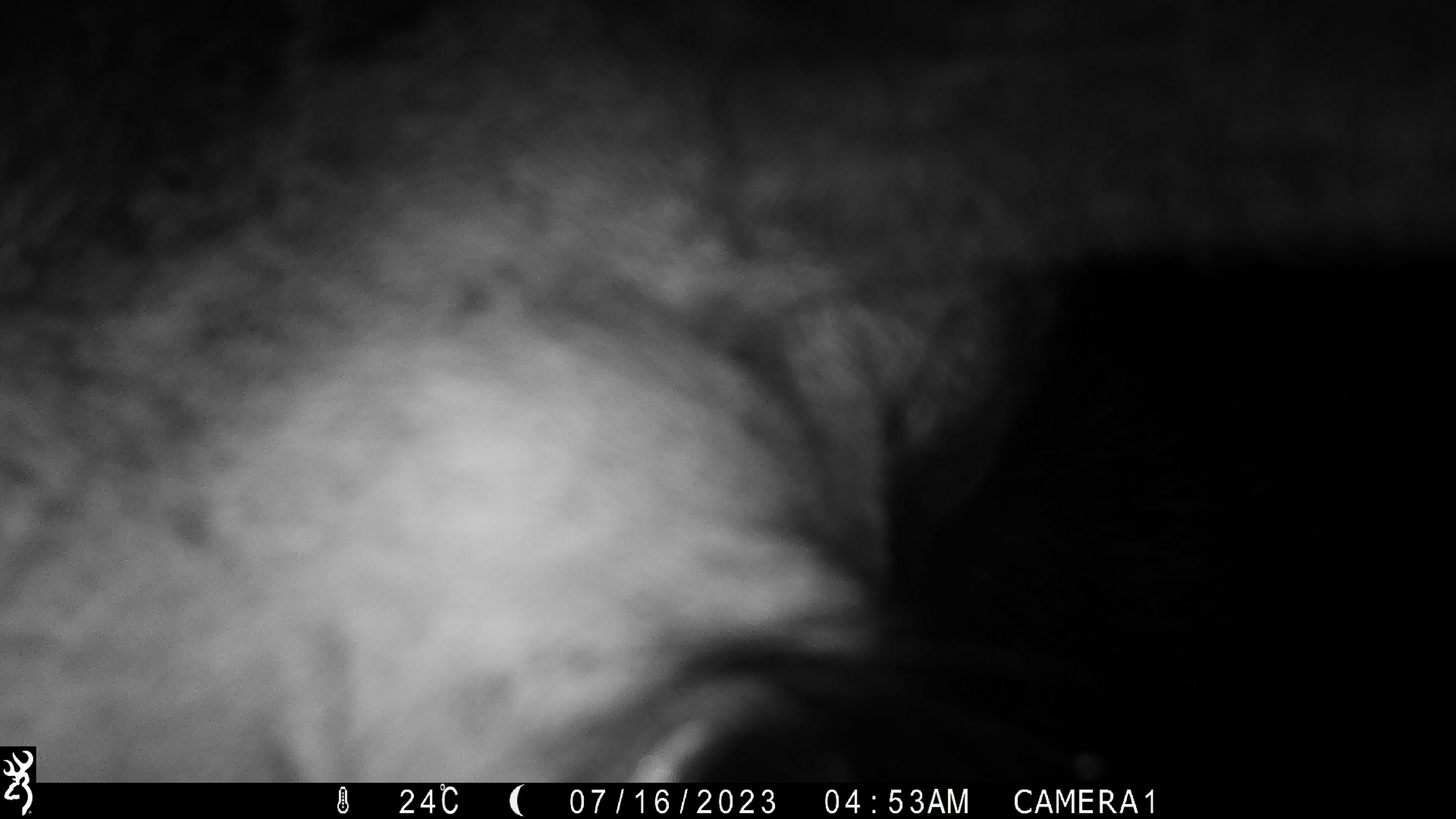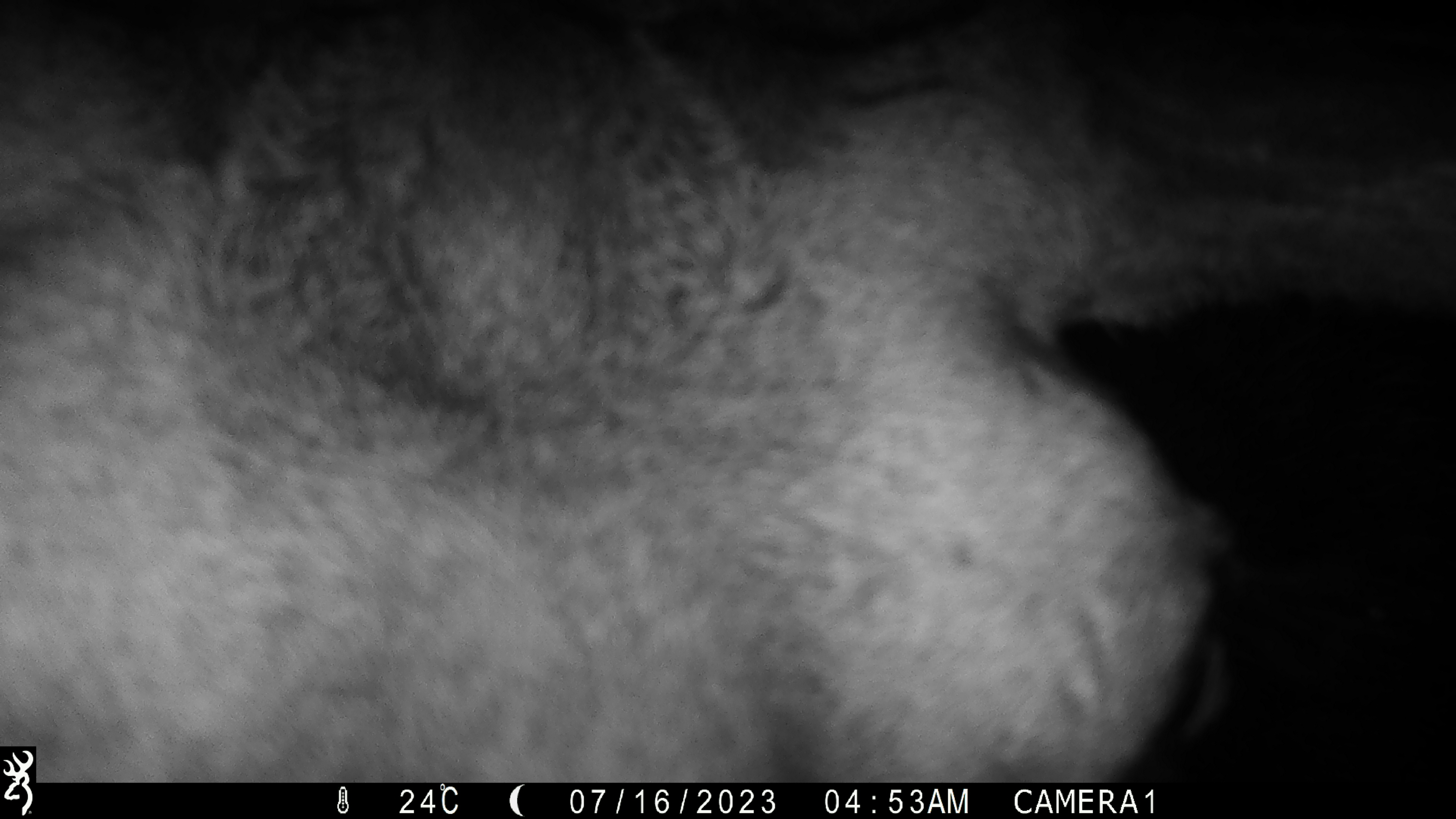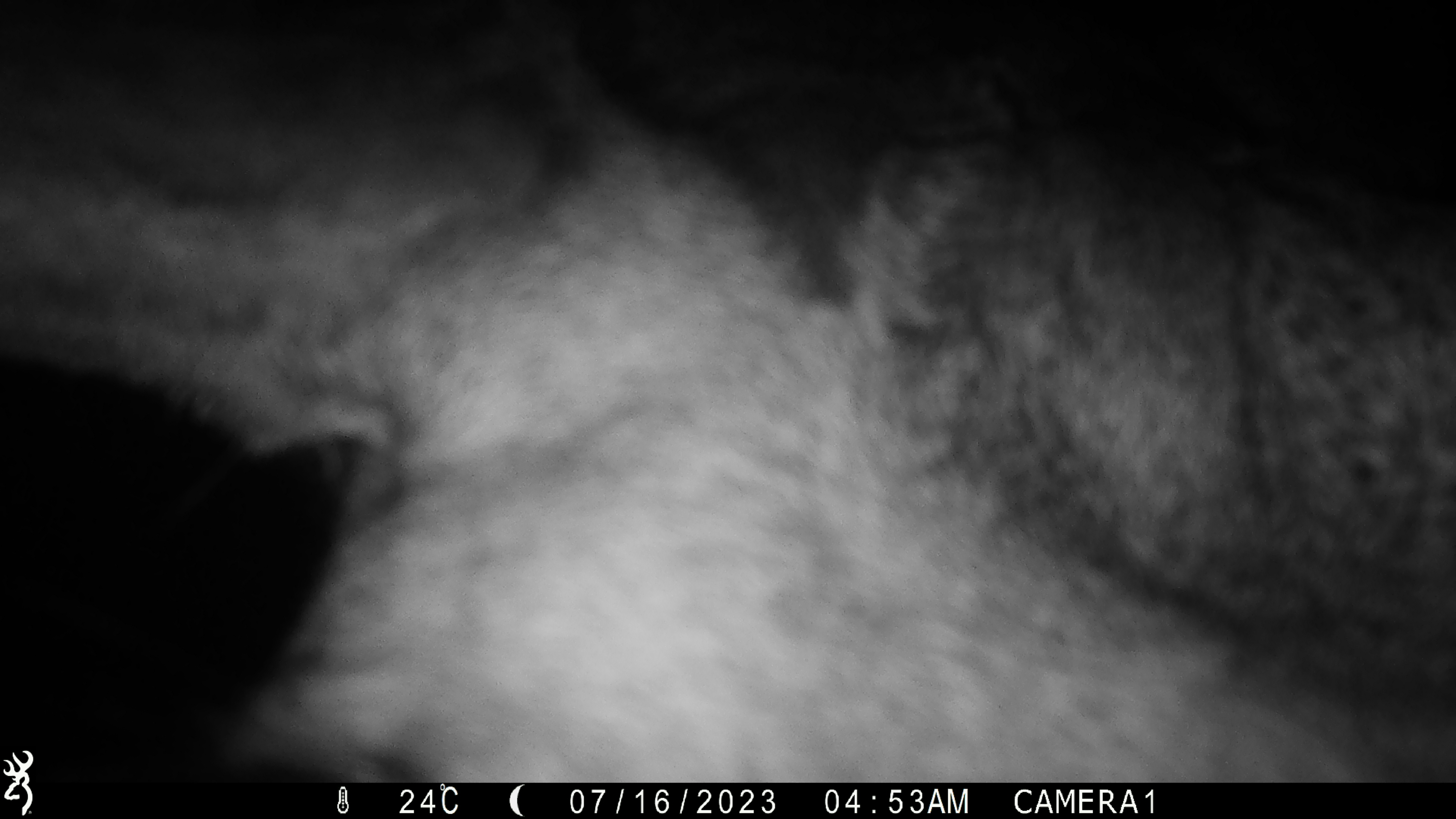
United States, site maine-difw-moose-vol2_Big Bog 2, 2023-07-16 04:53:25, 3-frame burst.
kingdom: Animalia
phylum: Chordata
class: Mammalia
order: Artiodactyla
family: Cervidae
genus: Alces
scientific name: Alces alces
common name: moose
Moose (Alces alces).